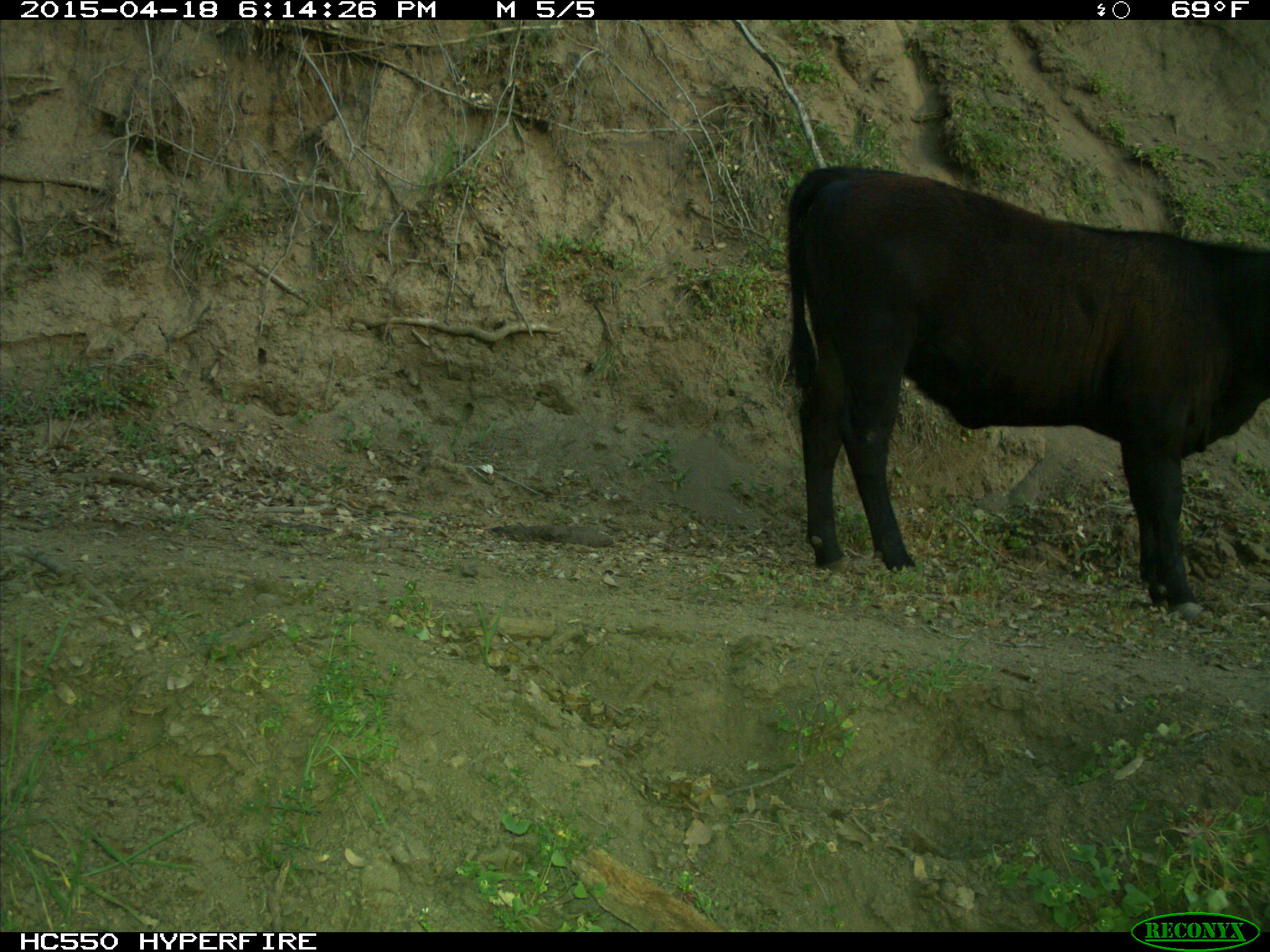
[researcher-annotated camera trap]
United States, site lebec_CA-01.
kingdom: Animalia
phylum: Chordata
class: Mammalia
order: Artiodactyla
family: Bovidae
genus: Bos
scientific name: Bos taurus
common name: domestic cow